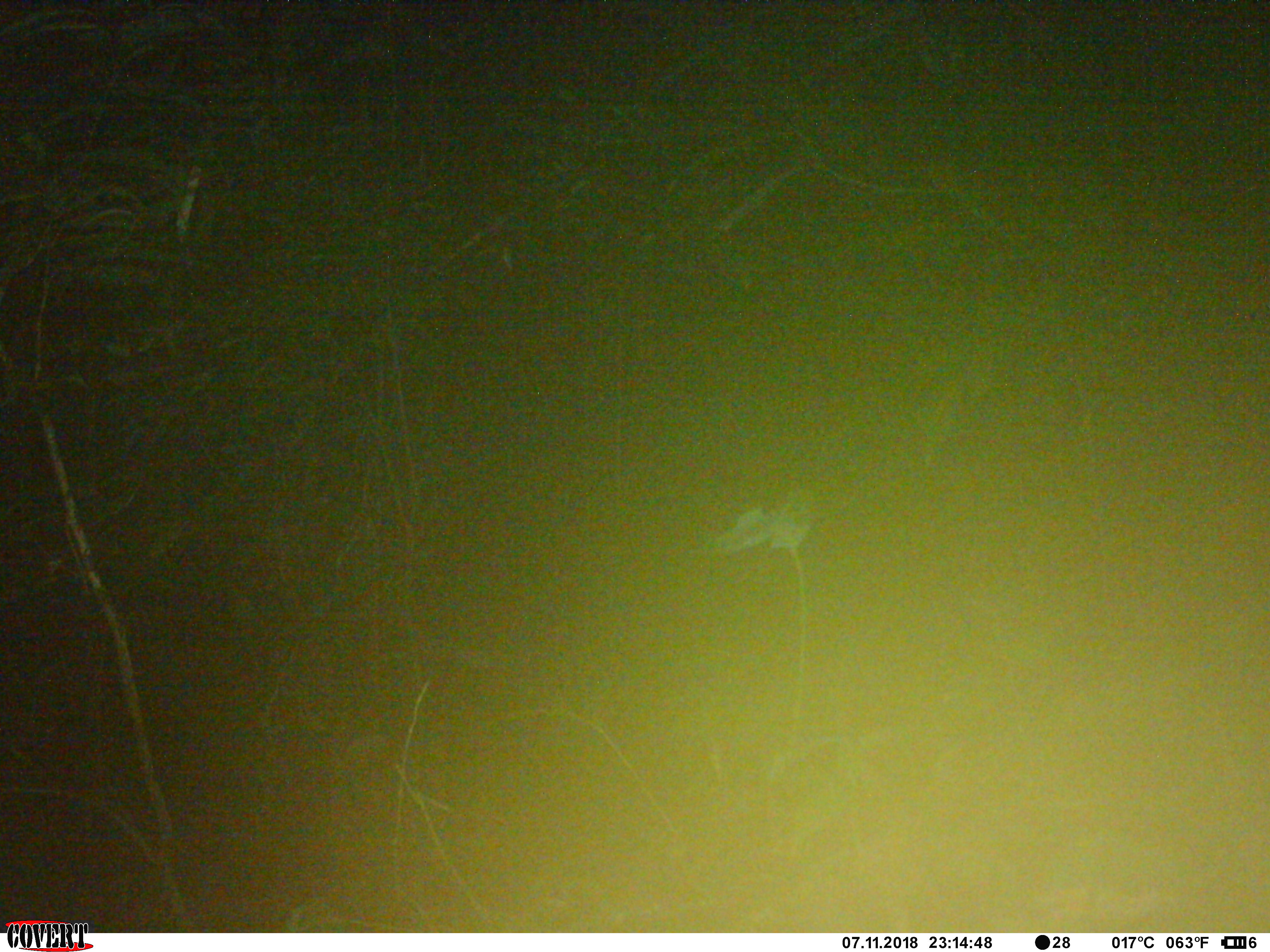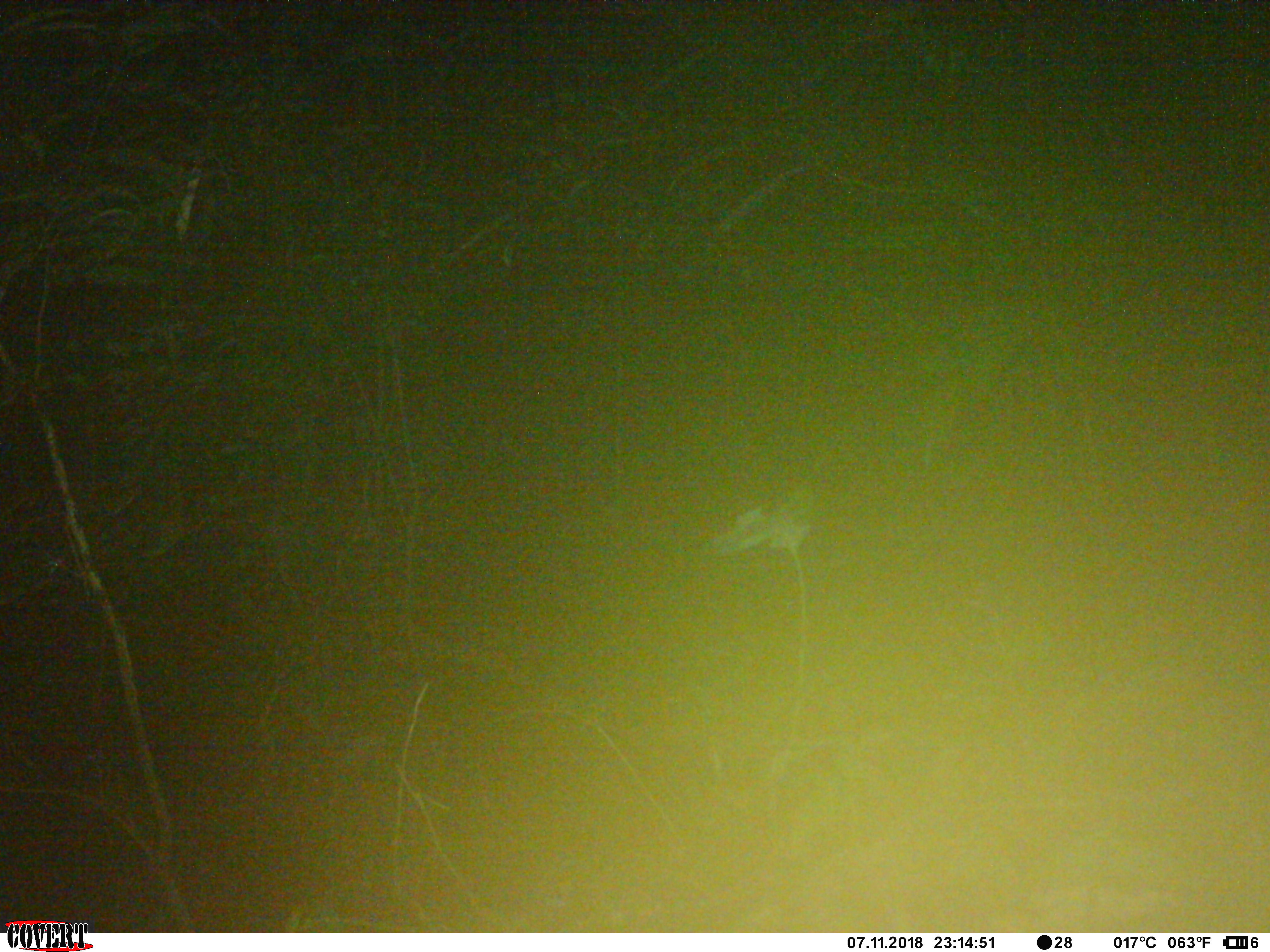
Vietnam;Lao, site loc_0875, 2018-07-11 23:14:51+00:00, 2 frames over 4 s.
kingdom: Animalia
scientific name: Animalia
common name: animal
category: unidentified animal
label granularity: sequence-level